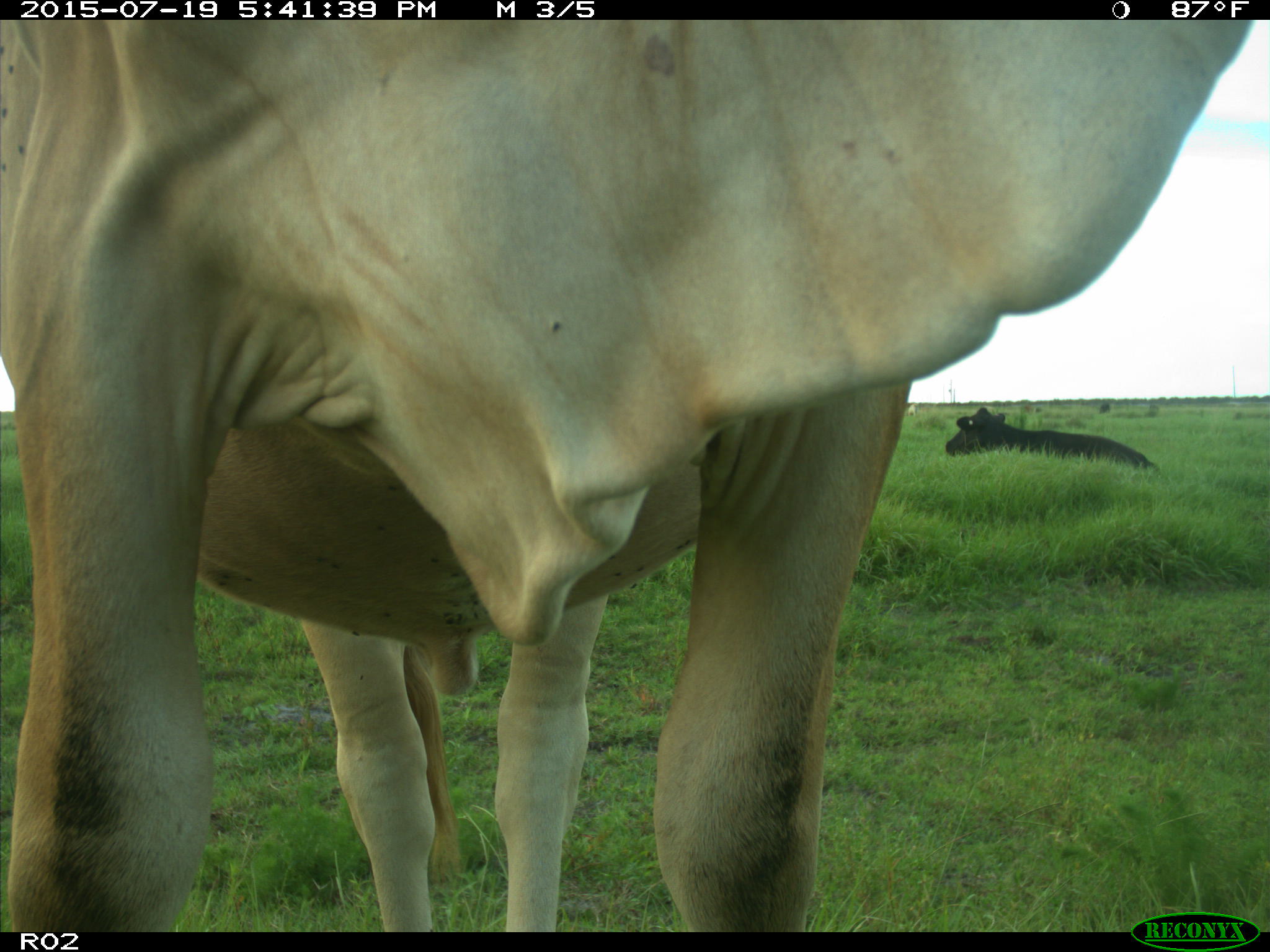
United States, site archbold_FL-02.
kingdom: Animalia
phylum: Chordata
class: Mammalia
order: Artiodactyla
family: Bovidae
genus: Bos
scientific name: Bos taurus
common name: domestic cow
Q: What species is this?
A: Bos taurus (domestic cow).